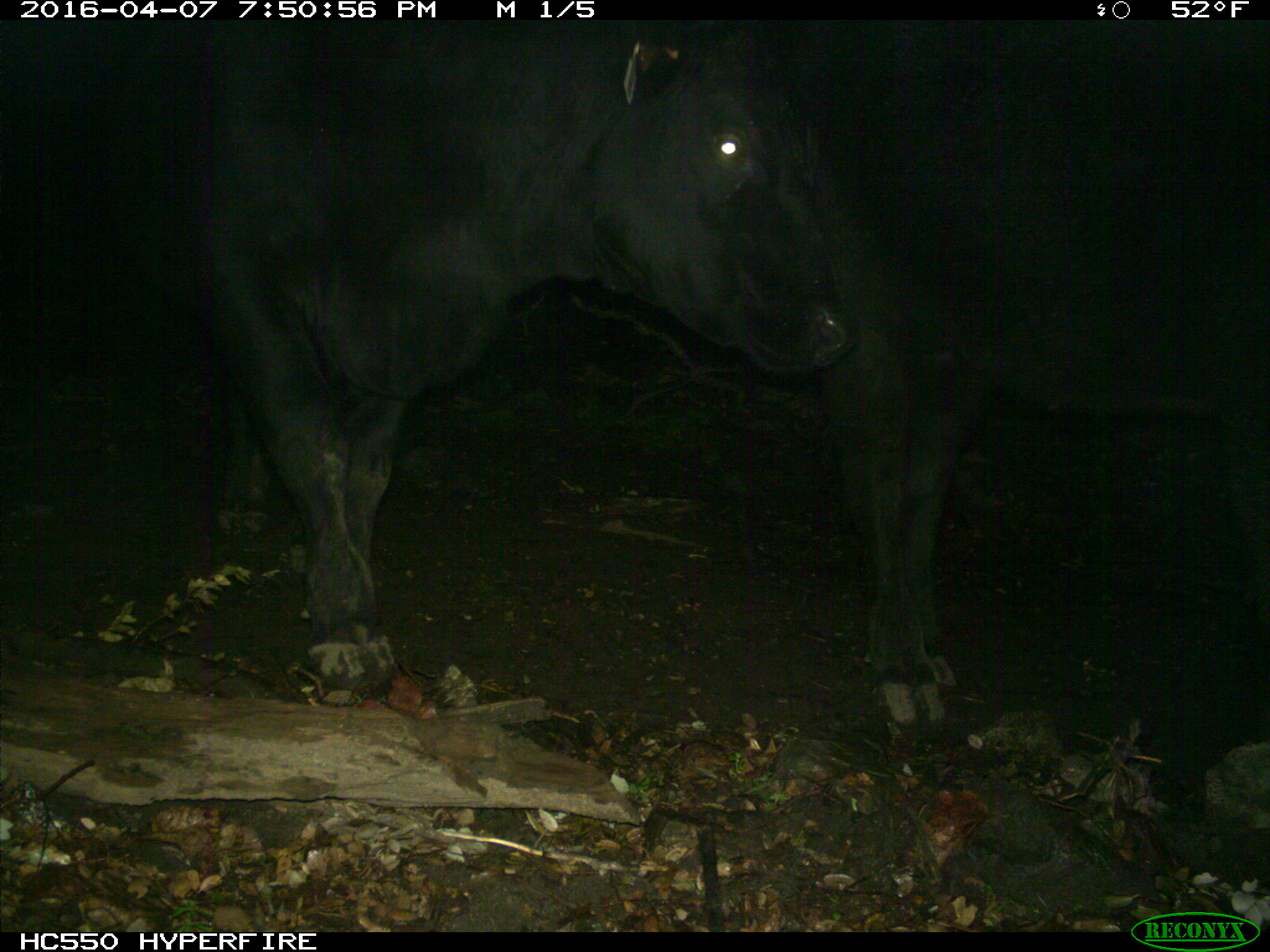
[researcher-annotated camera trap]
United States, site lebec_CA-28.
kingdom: Animalia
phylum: Chordata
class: Mammalia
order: Artiodactyla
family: Bovidae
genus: Bos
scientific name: Bos taurus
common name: domestic cow